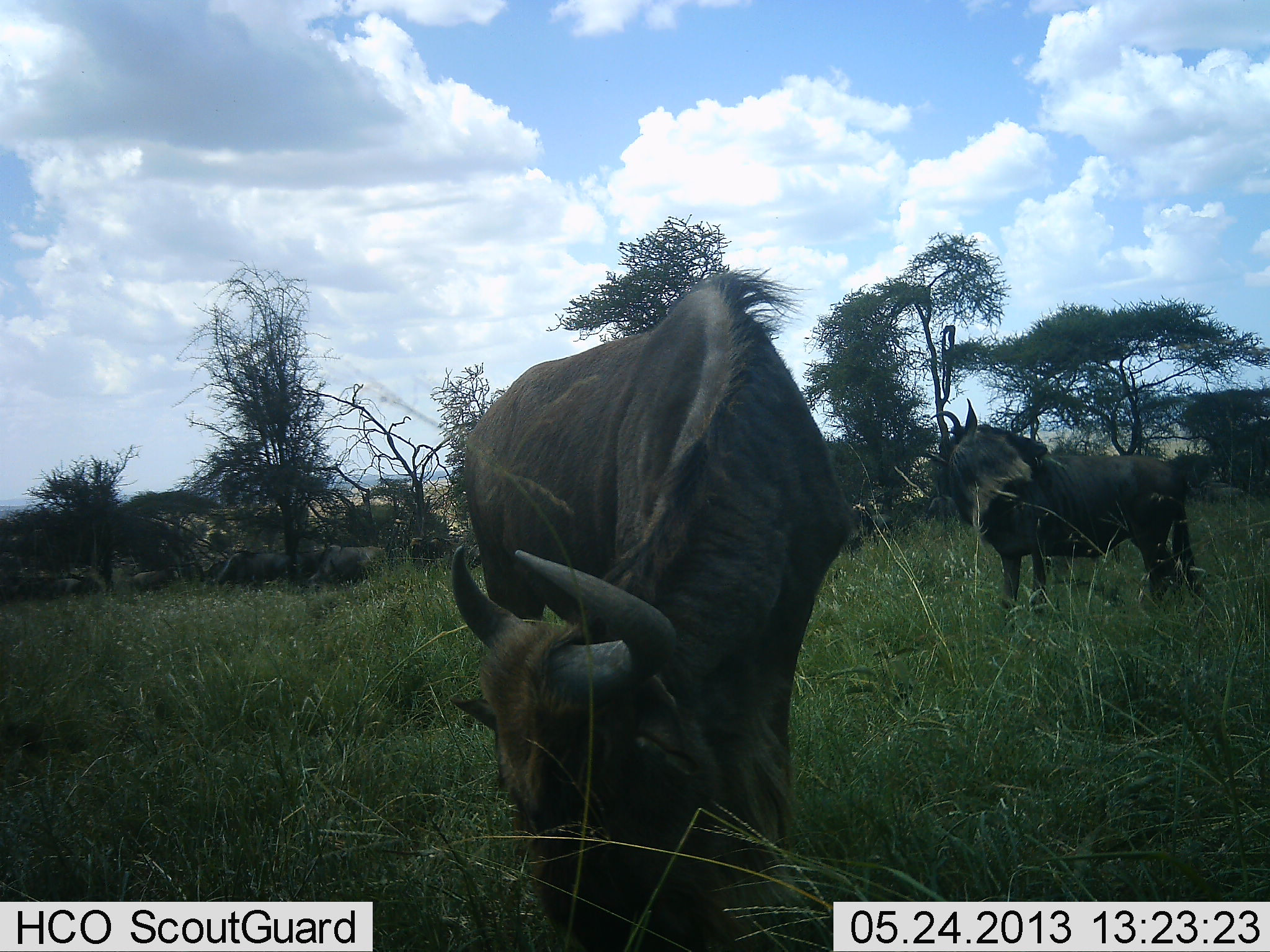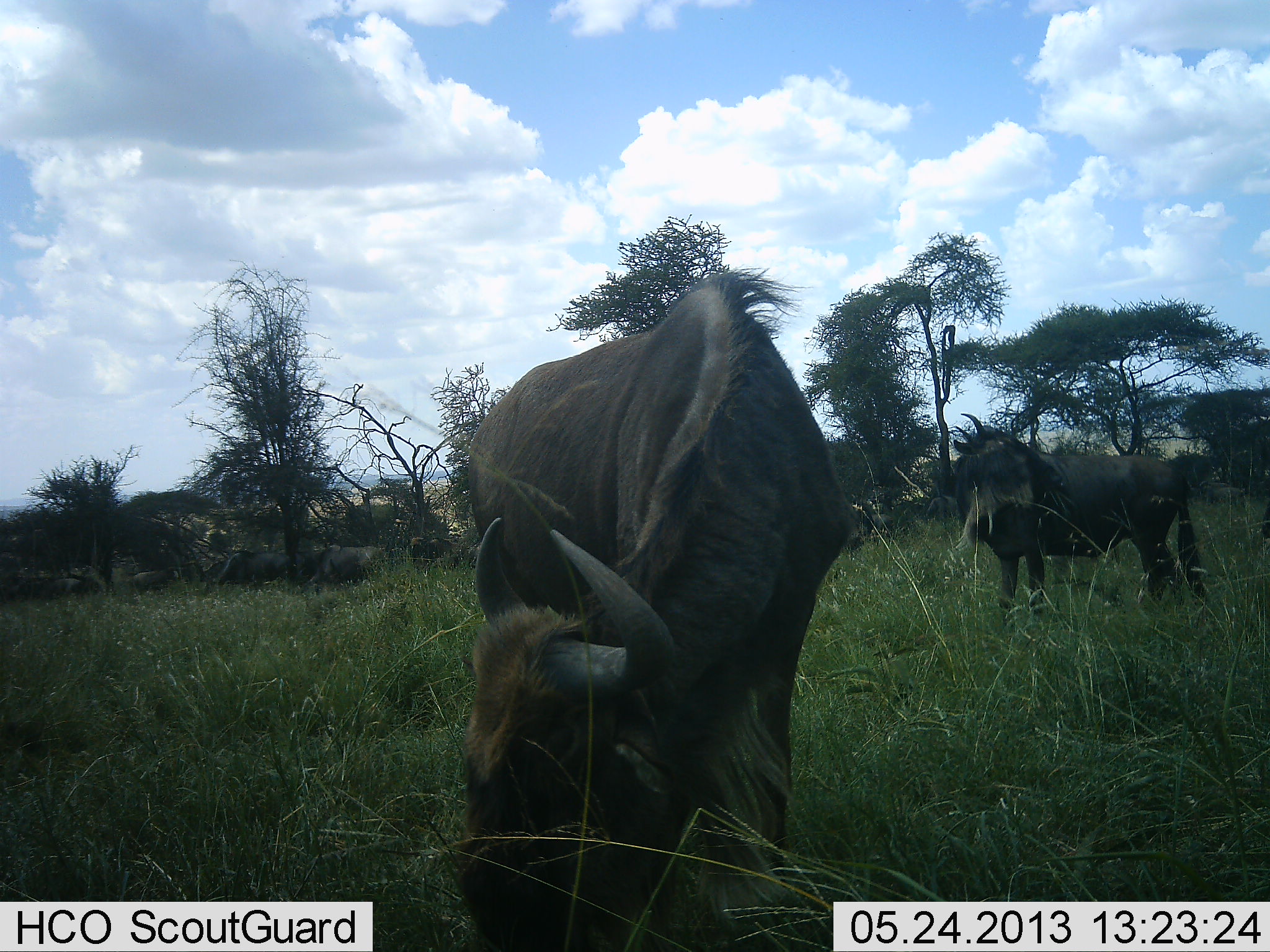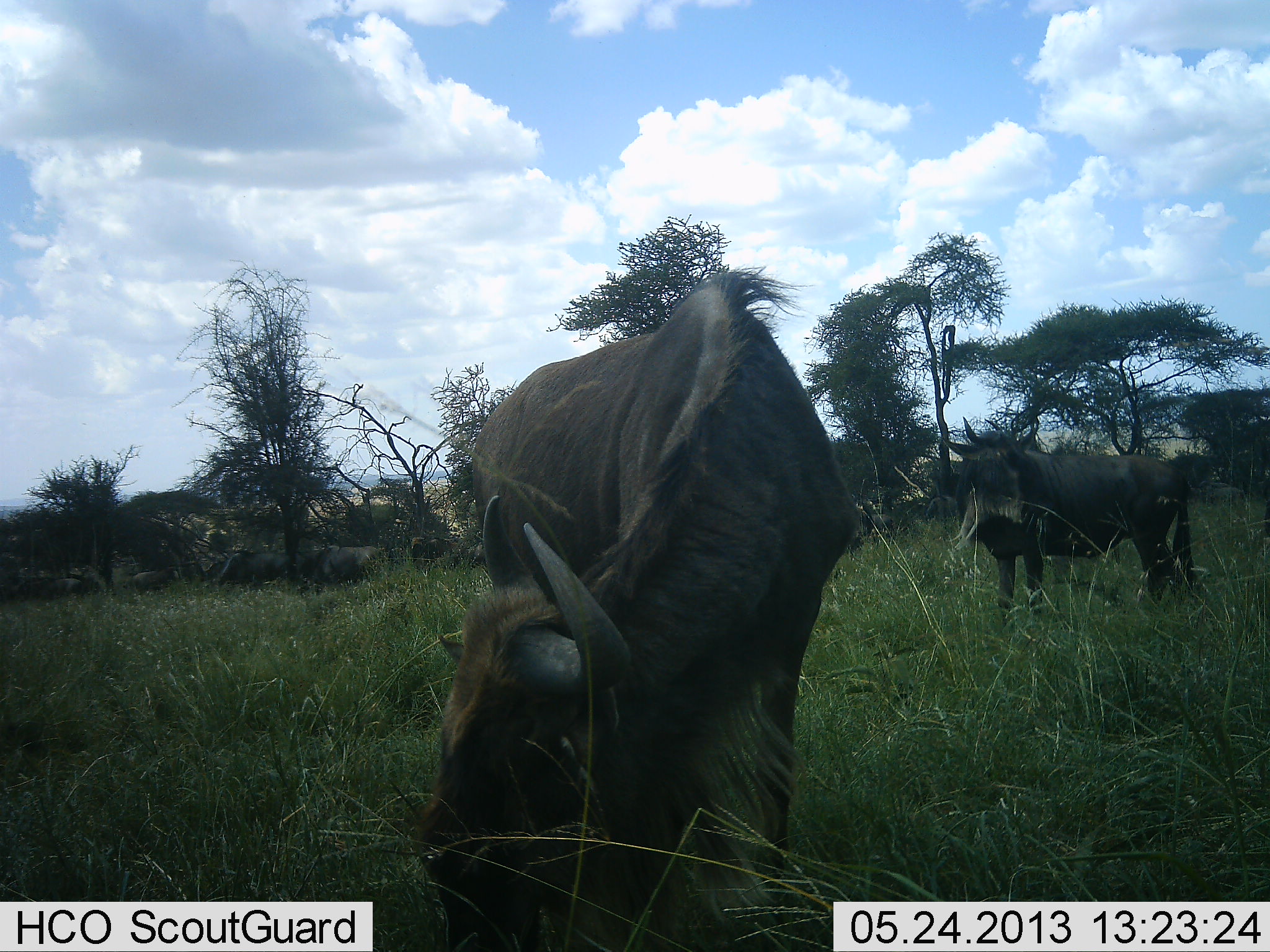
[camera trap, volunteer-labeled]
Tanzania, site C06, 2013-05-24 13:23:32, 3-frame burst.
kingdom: Animalia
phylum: Chordata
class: Mammalia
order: Artiodactyla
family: Bovidae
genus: Connochaetes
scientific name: Connochaetes taurinus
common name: blue wildebeest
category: wildebeest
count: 5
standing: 64%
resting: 8%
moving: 12%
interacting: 4%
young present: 0%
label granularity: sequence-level